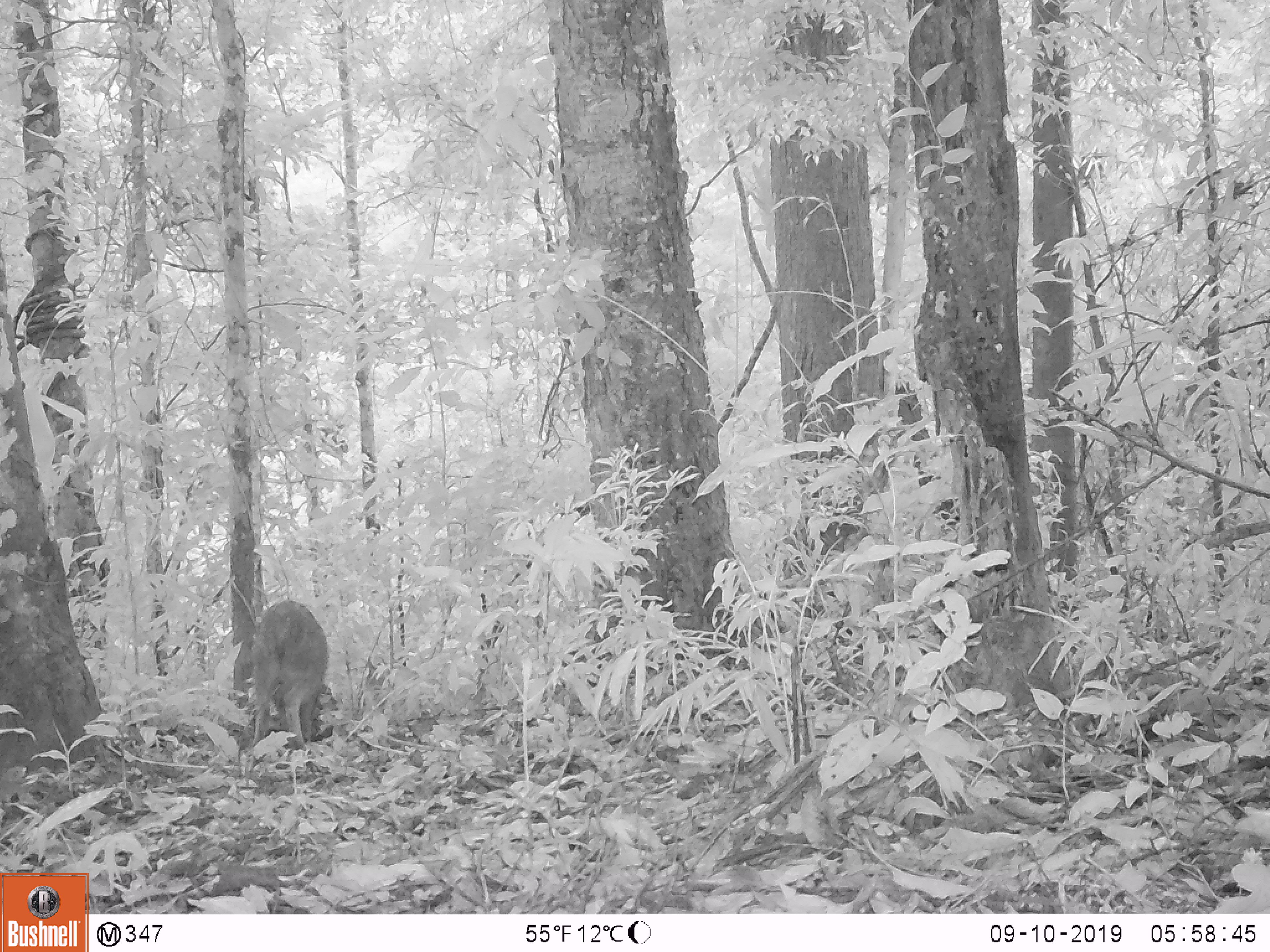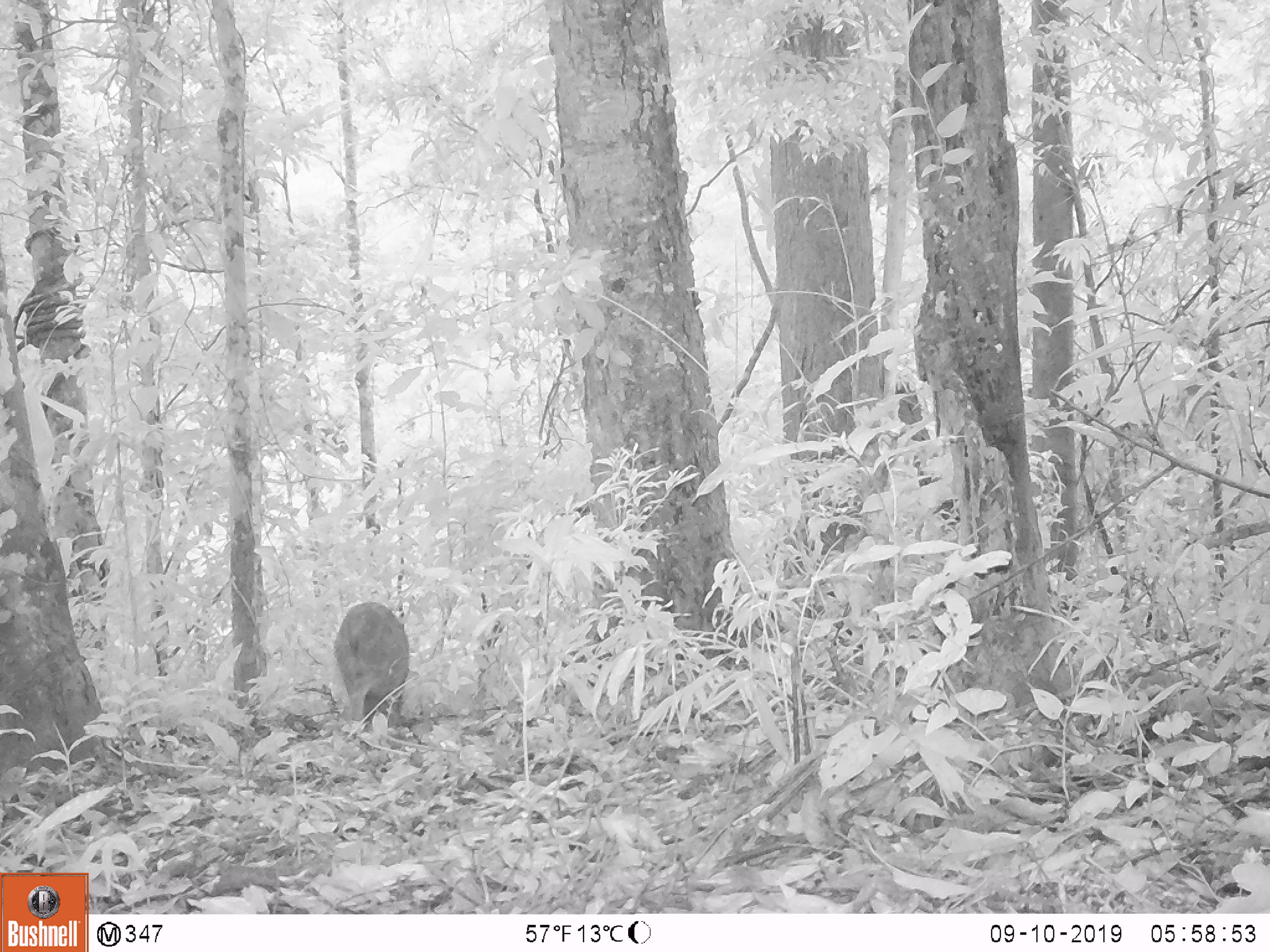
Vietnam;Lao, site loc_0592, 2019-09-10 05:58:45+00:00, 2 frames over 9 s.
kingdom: Animalia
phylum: Chordata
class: Mammalia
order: Artiodactyla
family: Suidae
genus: Sus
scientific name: Sus scrofa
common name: eurasian wild pig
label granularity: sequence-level